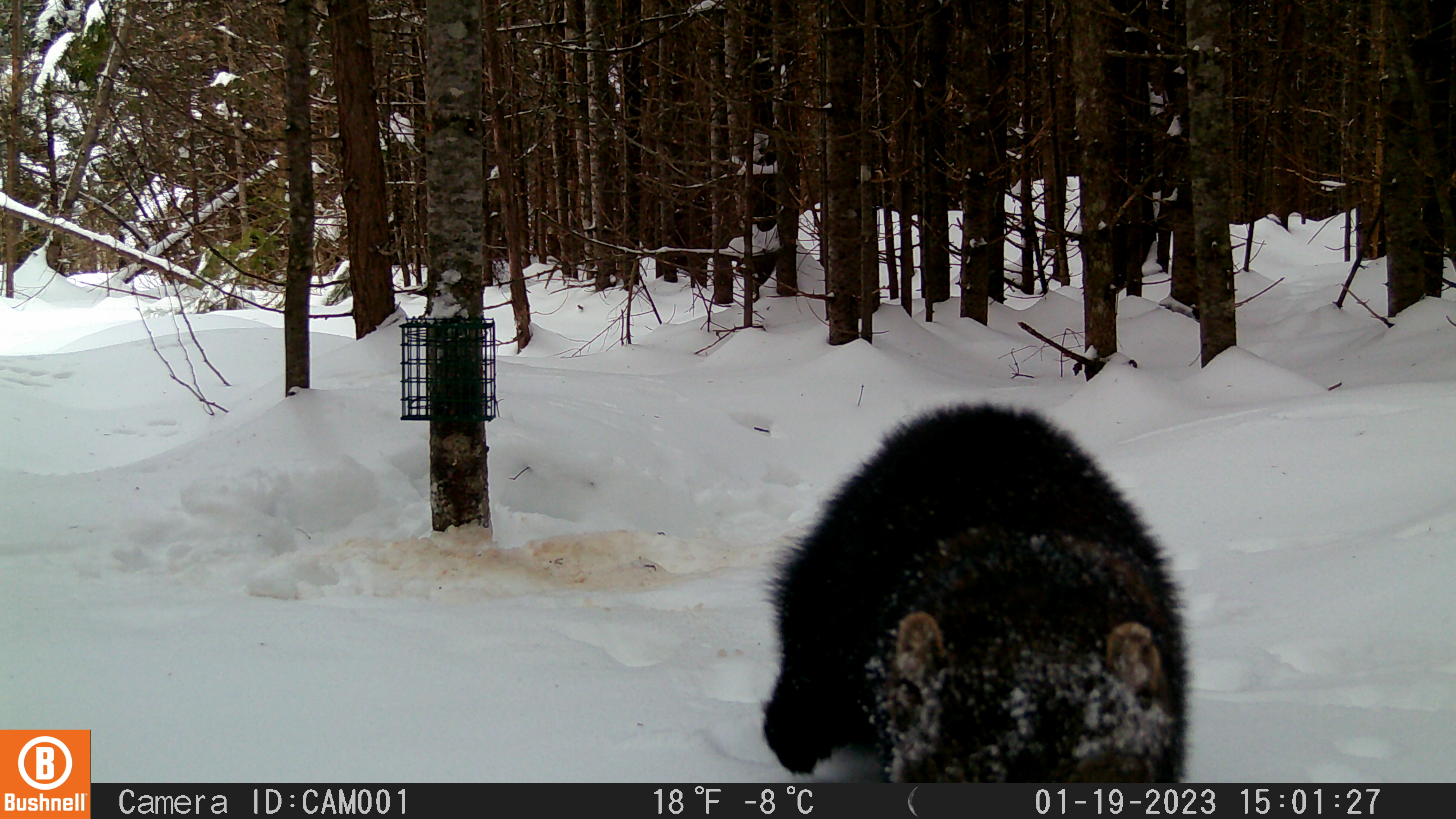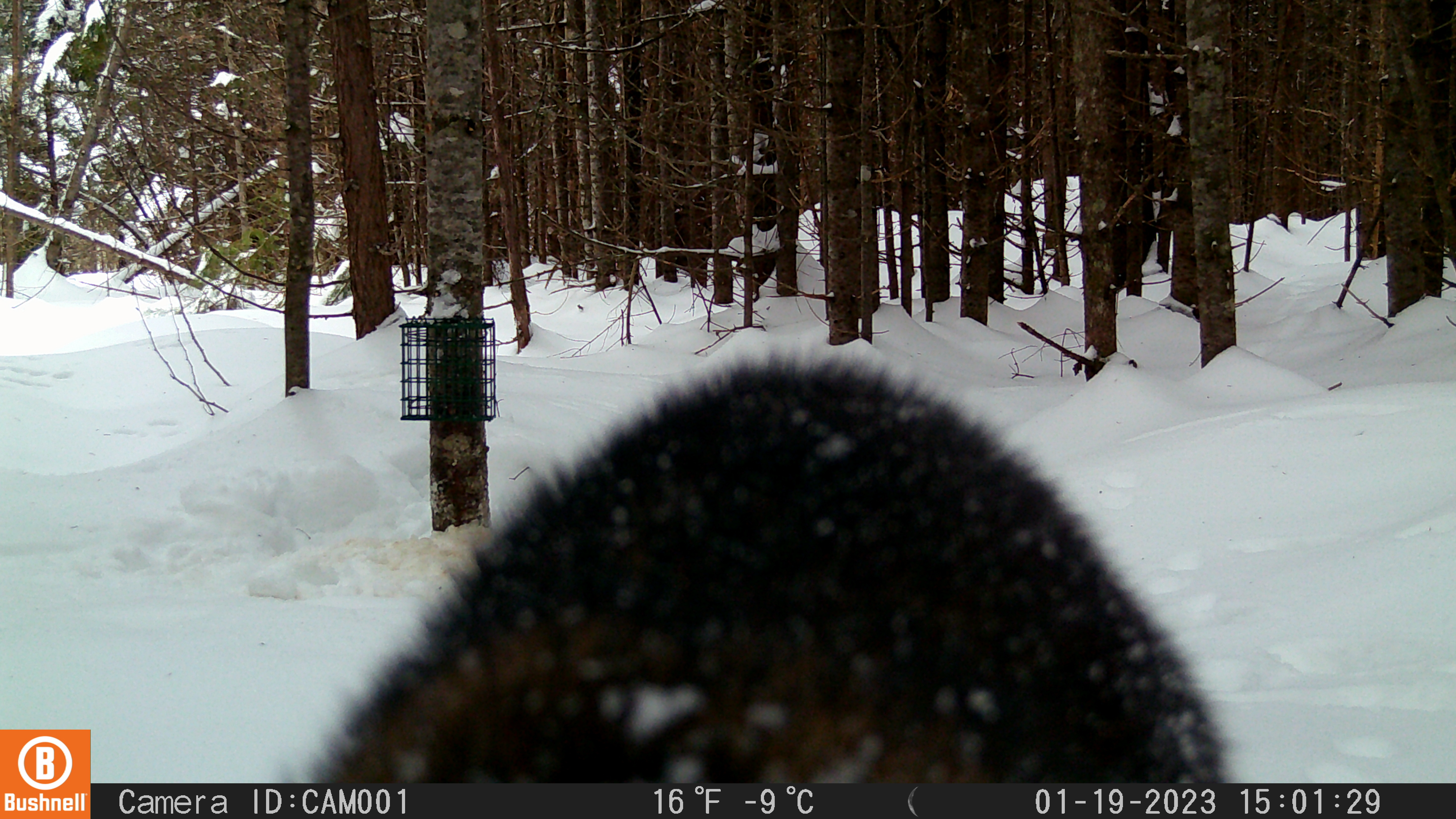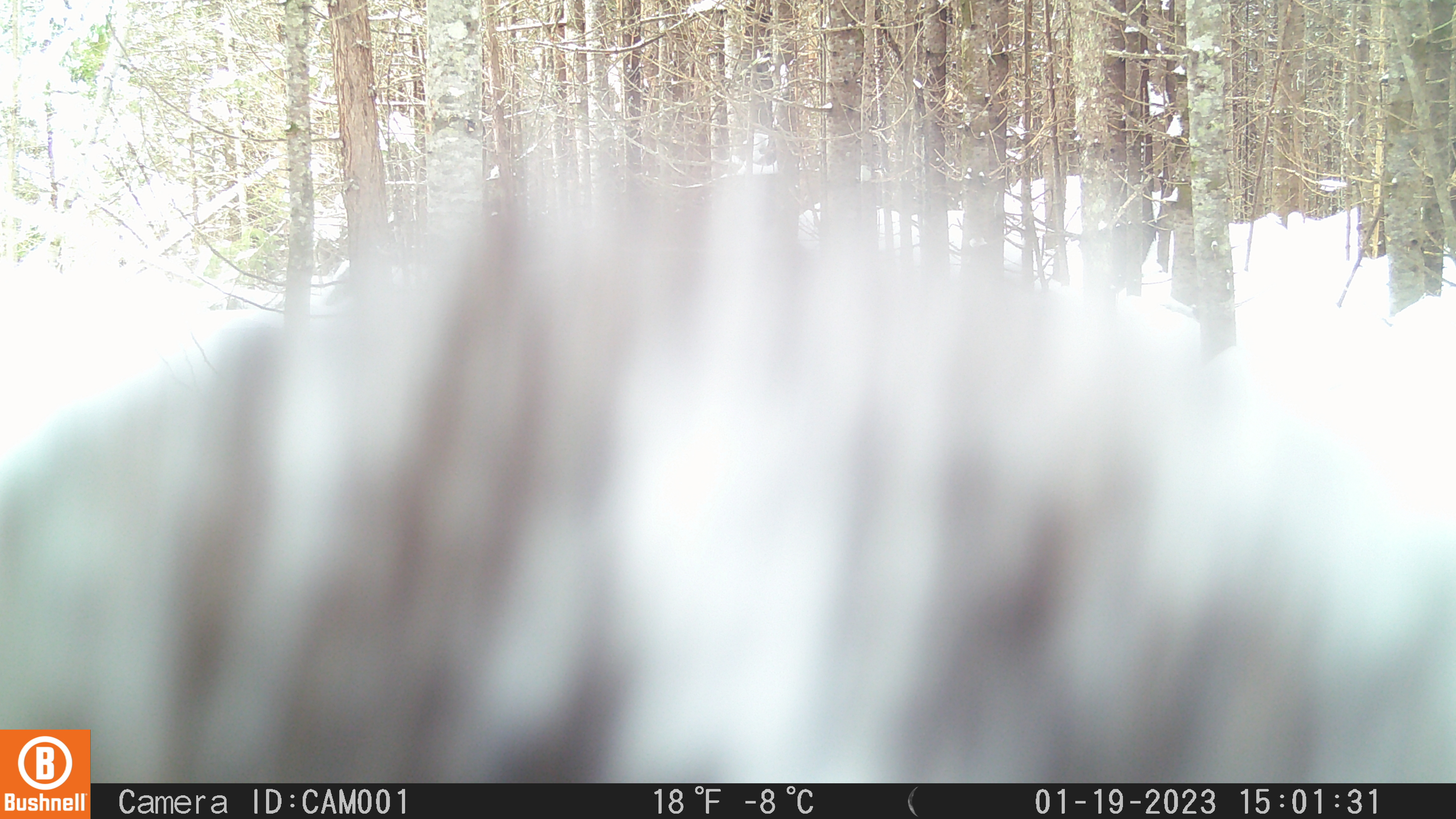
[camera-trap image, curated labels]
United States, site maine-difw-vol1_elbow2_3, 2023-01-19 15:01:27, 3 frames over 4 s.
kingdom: Animalia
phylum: Chordata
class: Mammalia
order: Carnivora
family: Mustelidae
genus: Pekania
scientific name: Pekania pennanti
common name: fisher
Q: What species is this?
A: Fisher (Pekania pennanti).